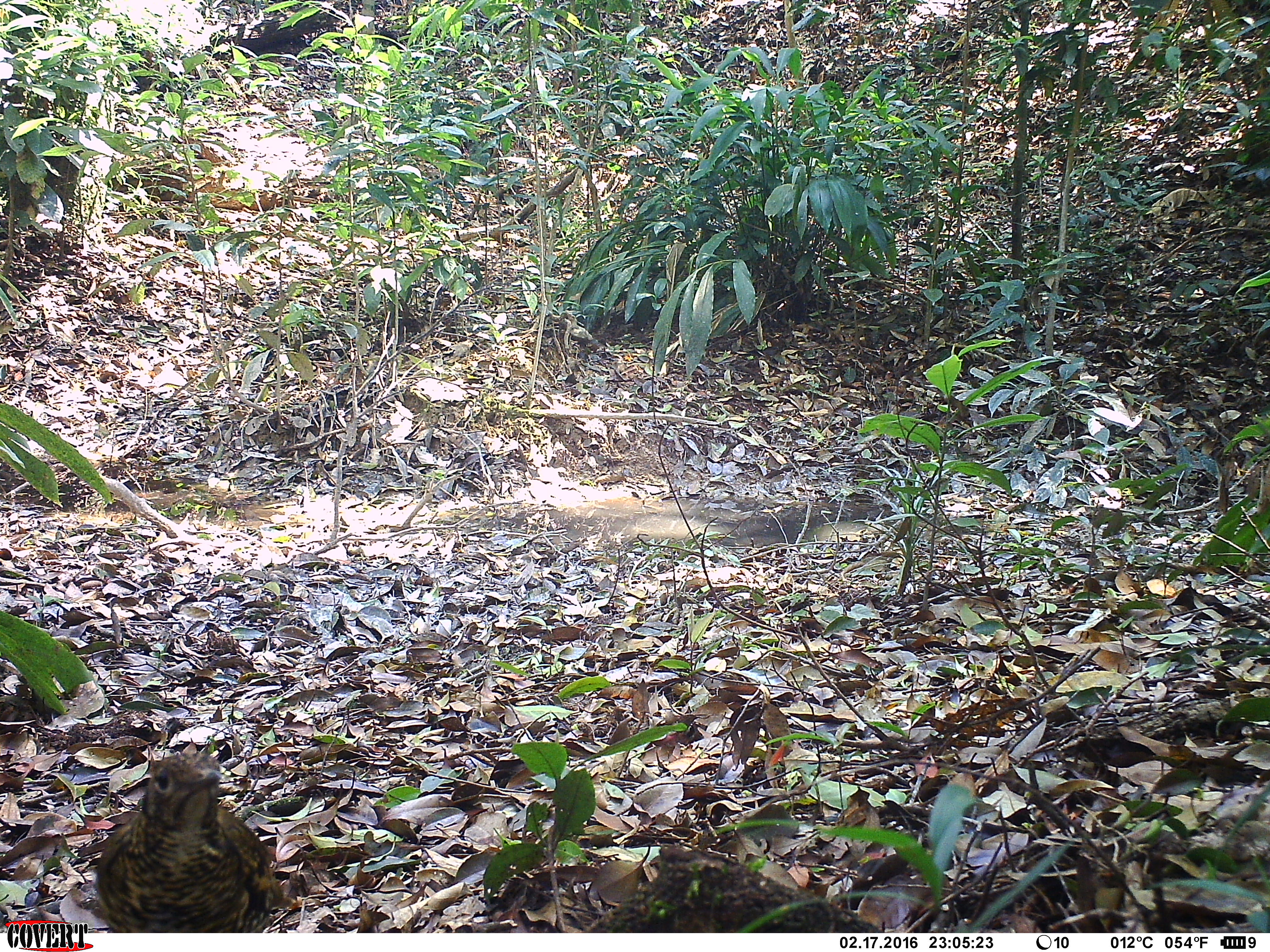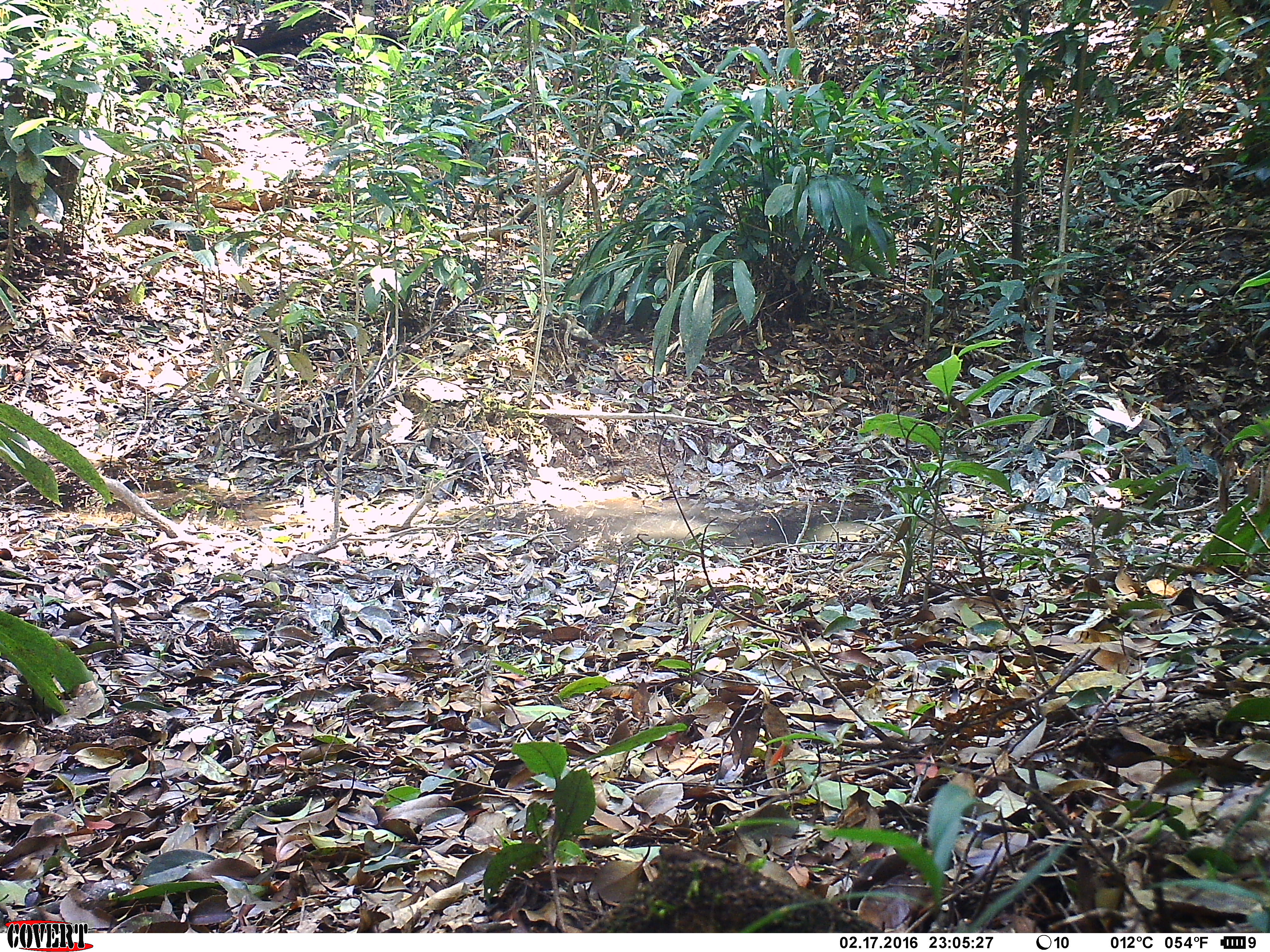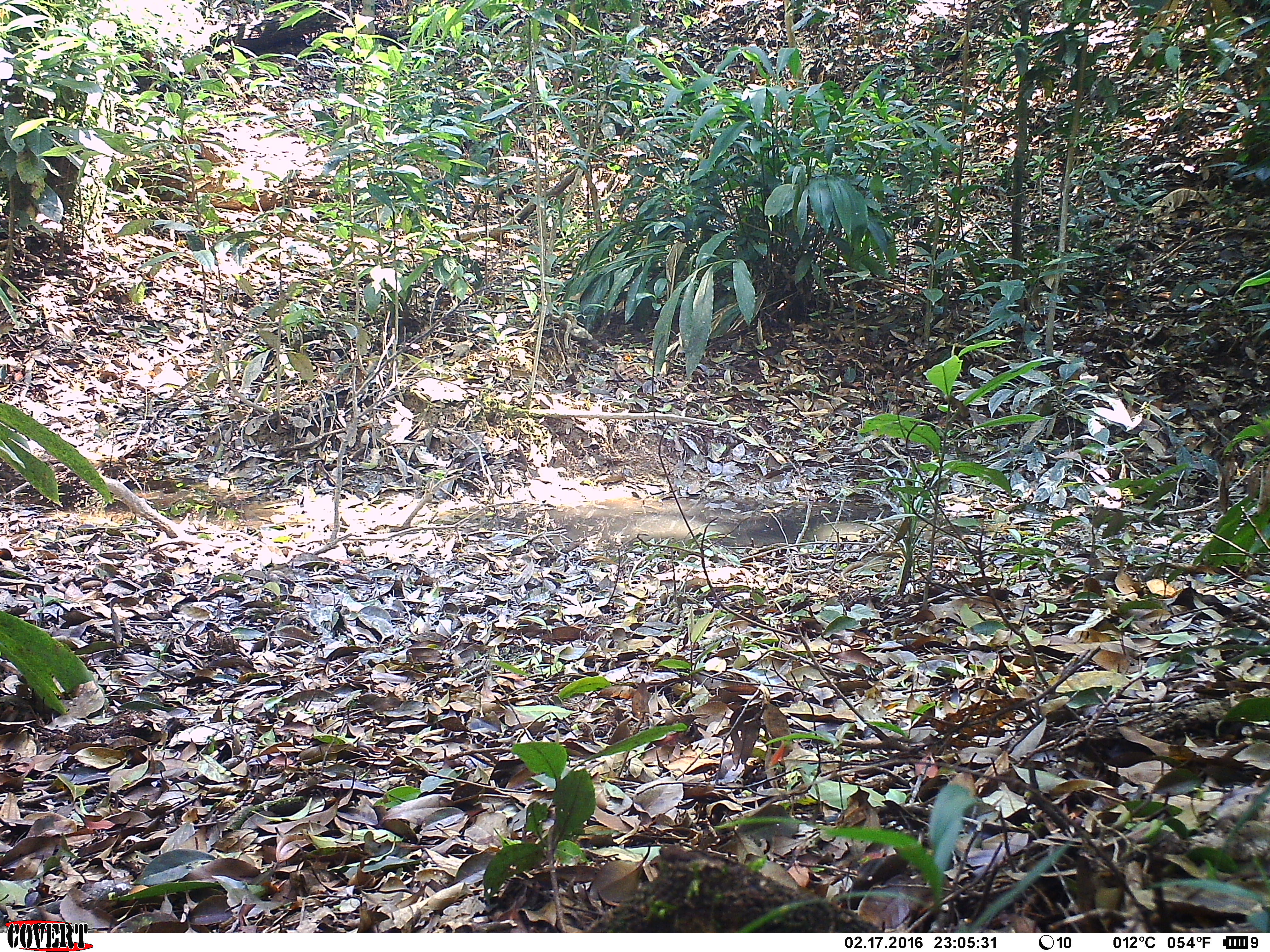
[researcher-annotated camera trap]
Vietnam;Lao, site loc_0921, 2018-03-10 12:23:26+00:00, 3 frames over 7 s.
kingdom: Animalia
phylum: Chordata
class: Aves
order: Passeriformes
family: Turdidae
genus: Zoothera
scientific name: Zoothera dauma dauma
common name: scaly thrush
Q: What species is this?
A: Scaly thrush (Zoothera dauma dauma).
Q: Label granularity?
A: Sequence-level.